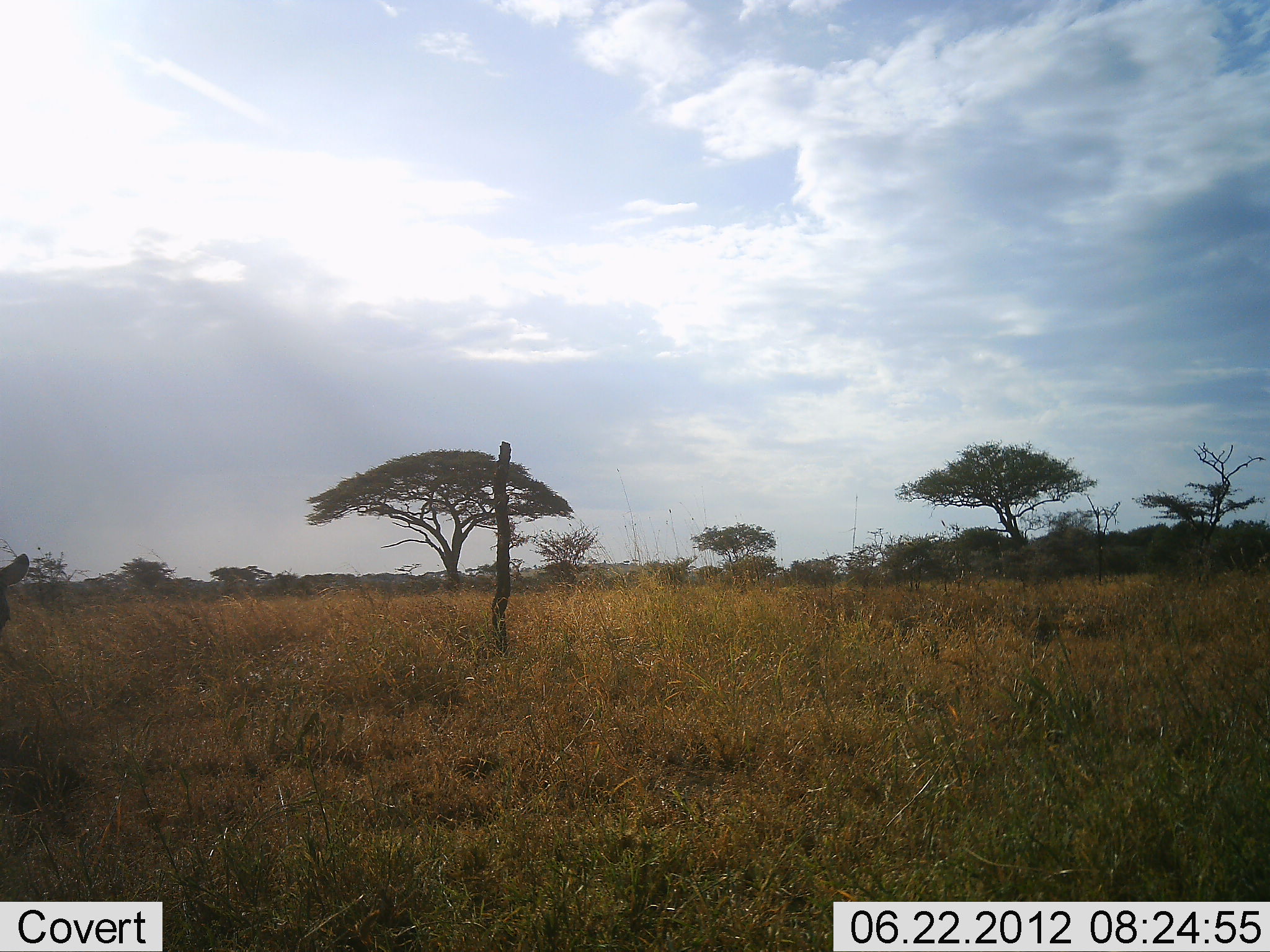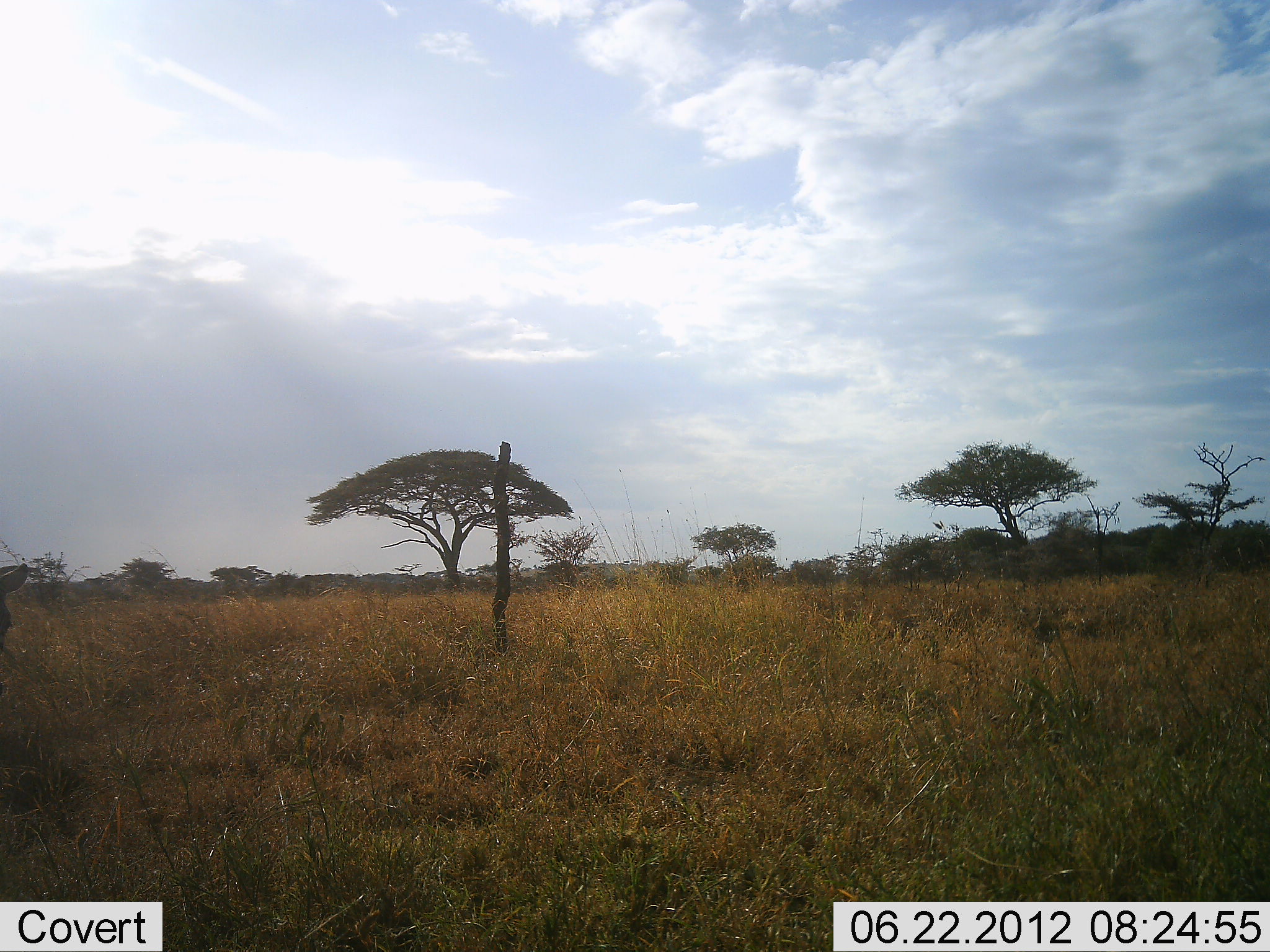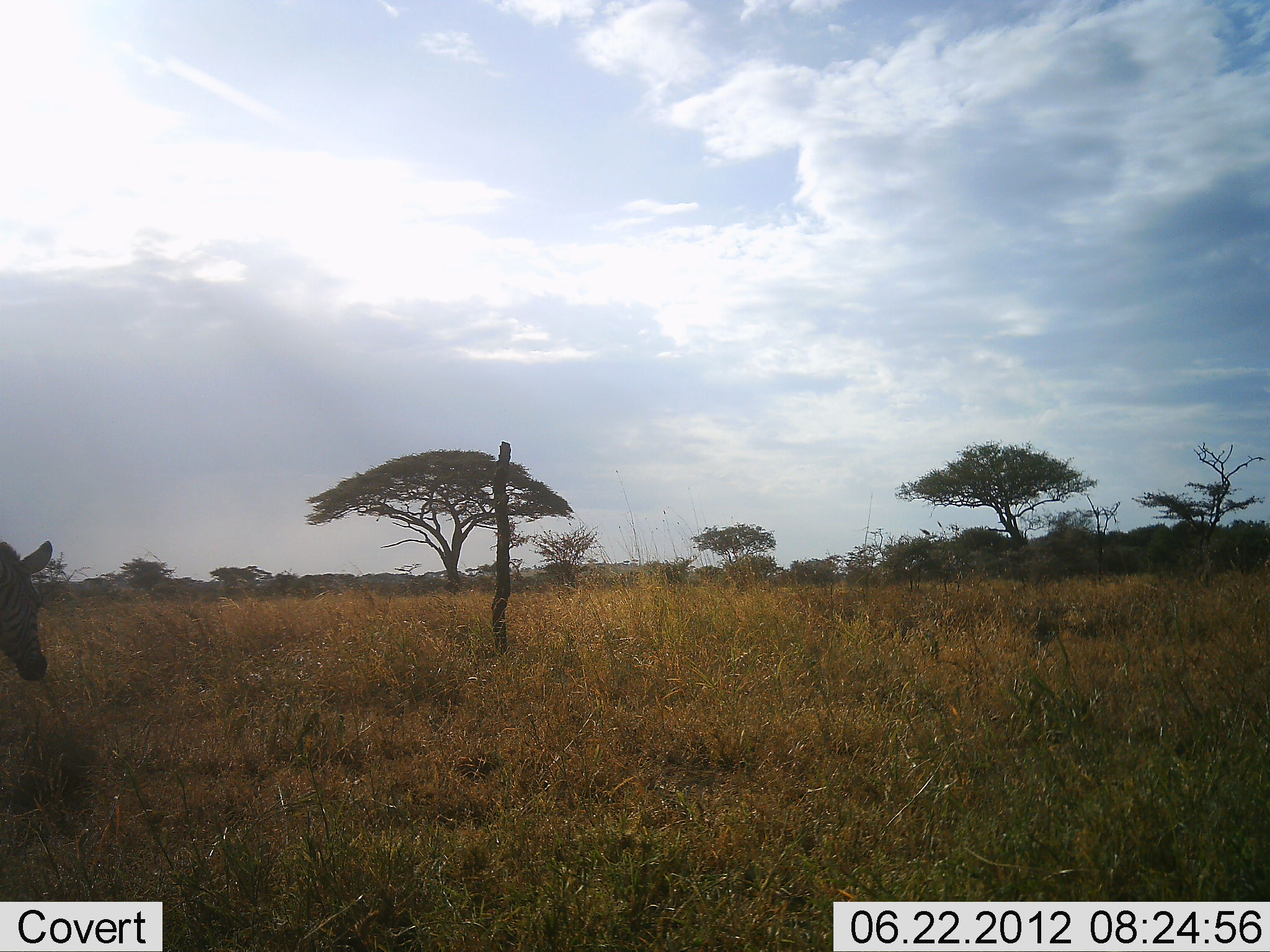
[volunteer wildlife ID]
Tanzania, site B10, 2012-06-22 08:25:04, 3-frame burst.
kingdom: Animalia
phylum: Chordata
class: Mammalia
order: Perissodactyla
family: Equidae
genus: Equus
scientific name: Equus quagga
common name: plains zebra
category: zebra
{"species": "zebra (plains zebra) (Equus quagga)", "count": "1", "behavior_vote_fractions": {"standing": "20%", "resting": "0%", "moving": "90%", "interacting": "0%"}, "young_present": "0%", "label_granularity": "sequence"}